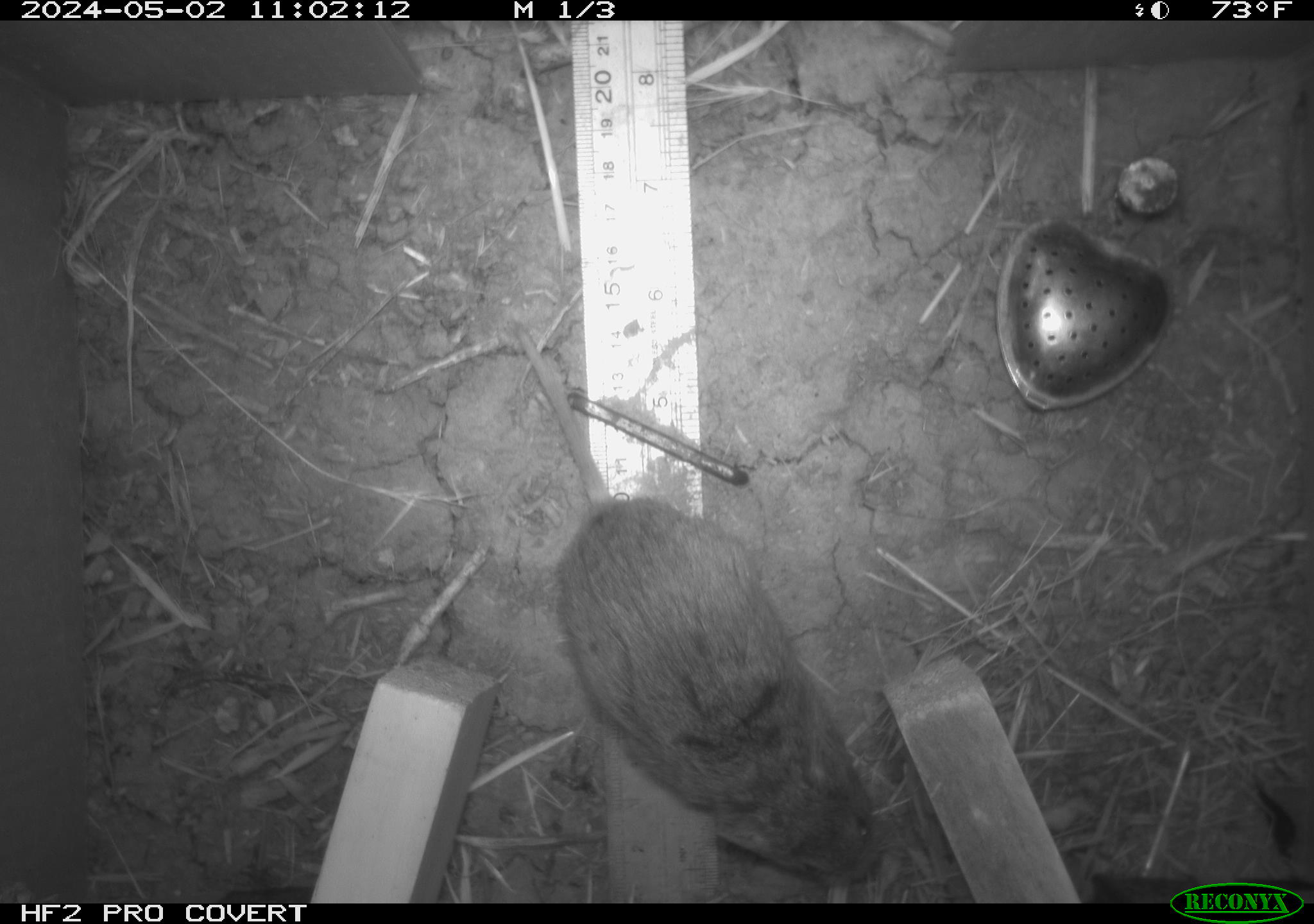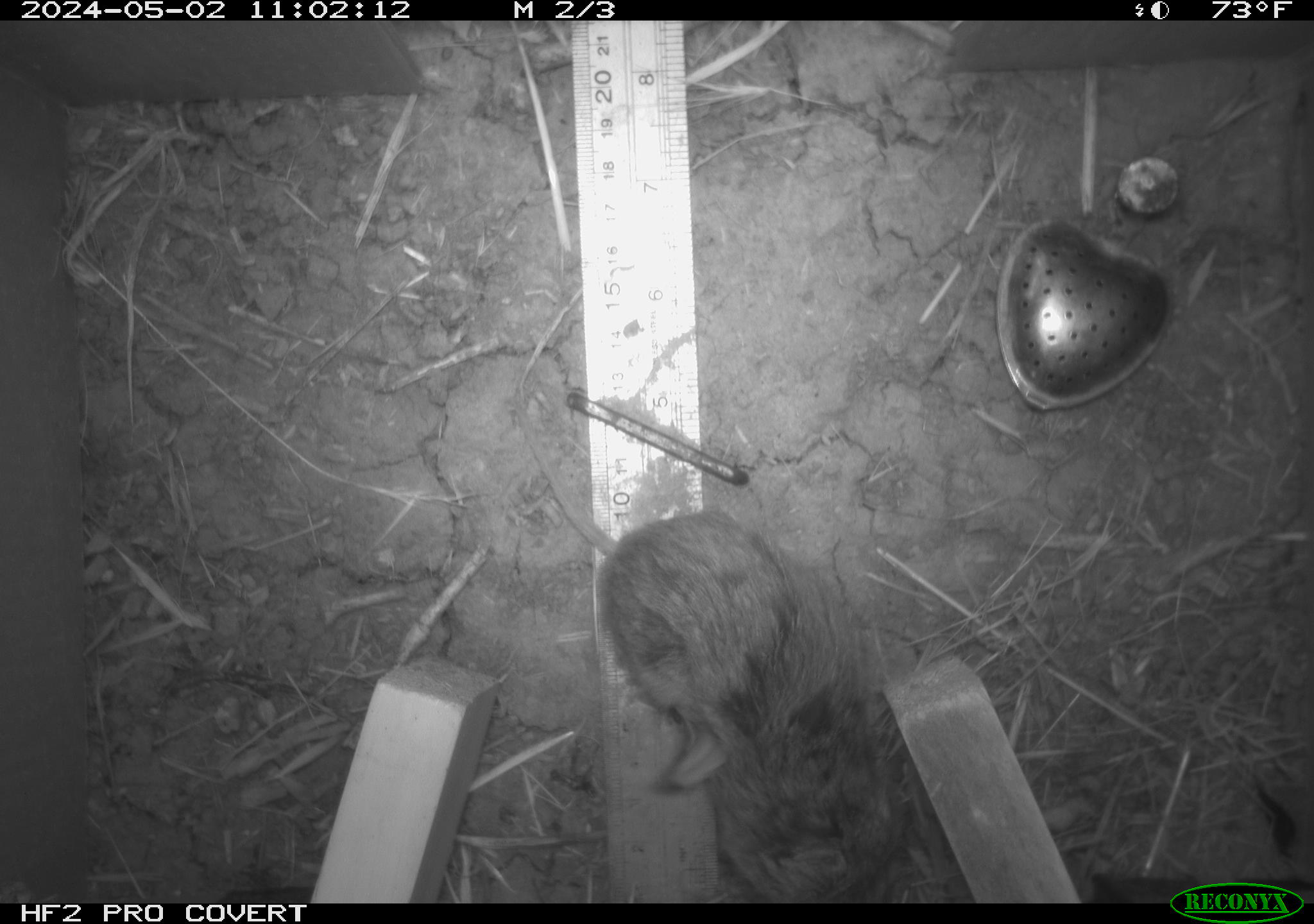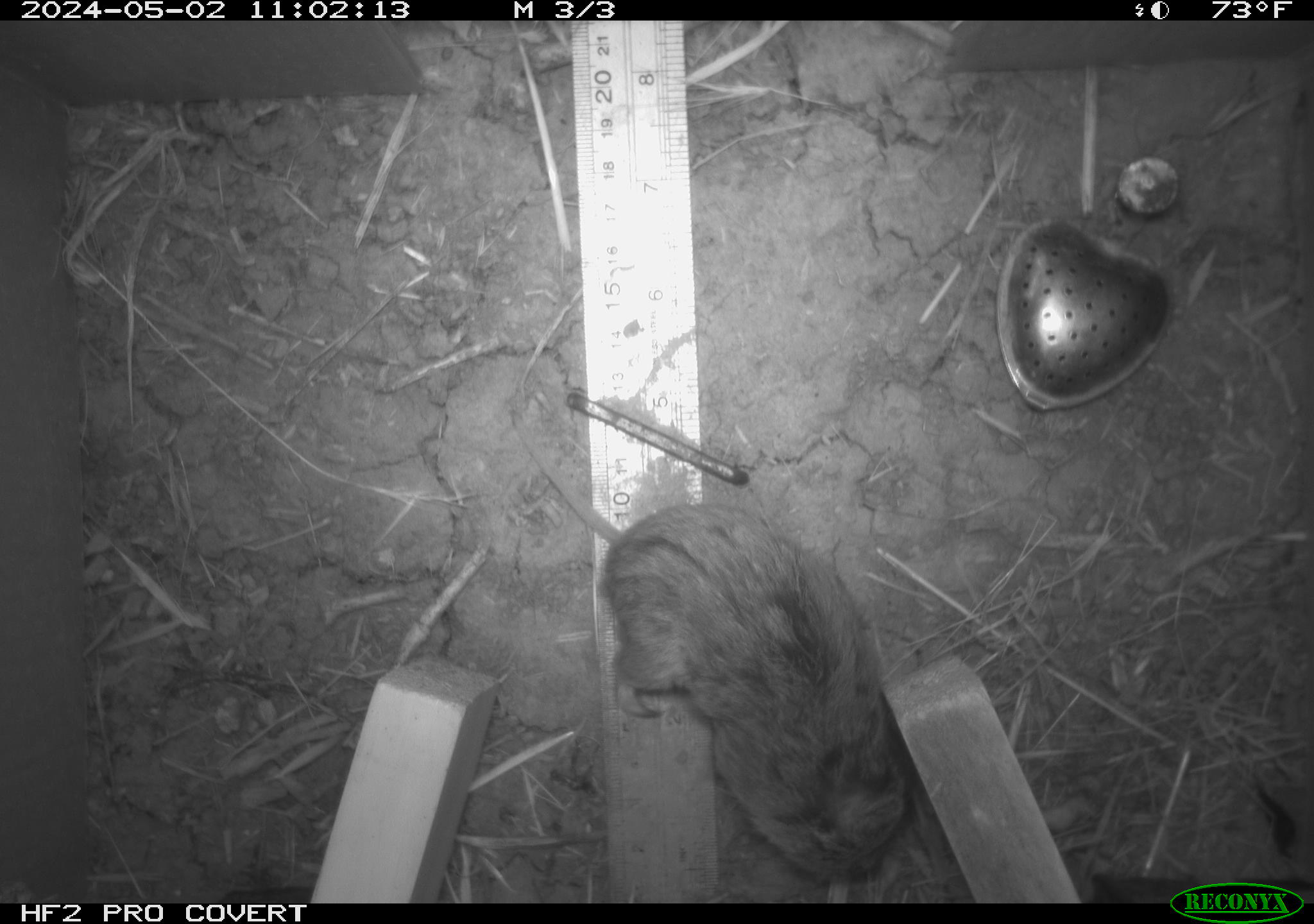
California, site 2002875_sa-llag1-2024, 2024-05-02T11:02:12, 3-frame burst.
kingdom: Animalia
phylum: Chordata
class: Mammalia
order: Rodentia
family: Cricetidae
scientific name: Arvicolinae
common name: voles, lemmings, and muskrats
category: arvicolinae subfamily